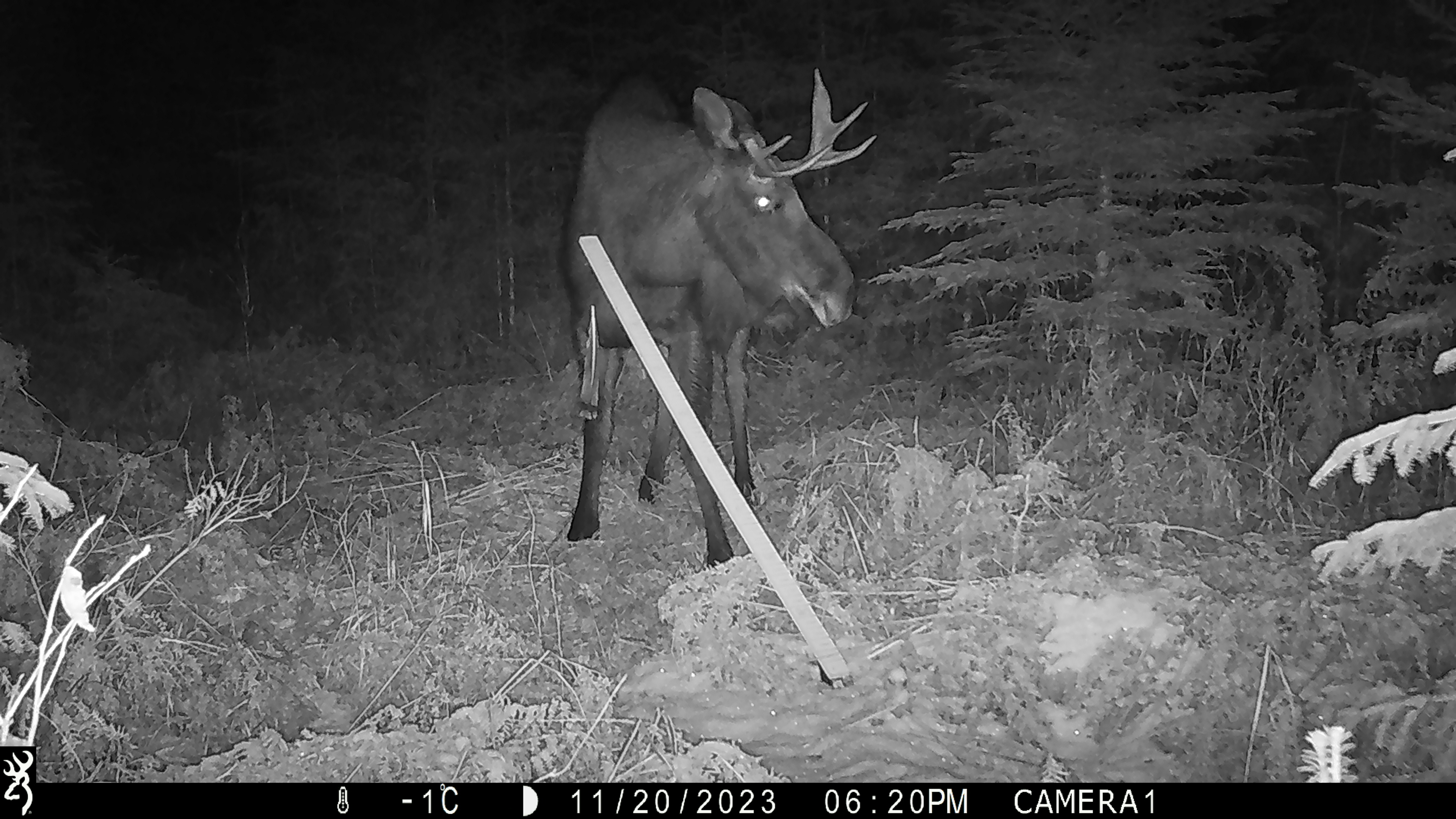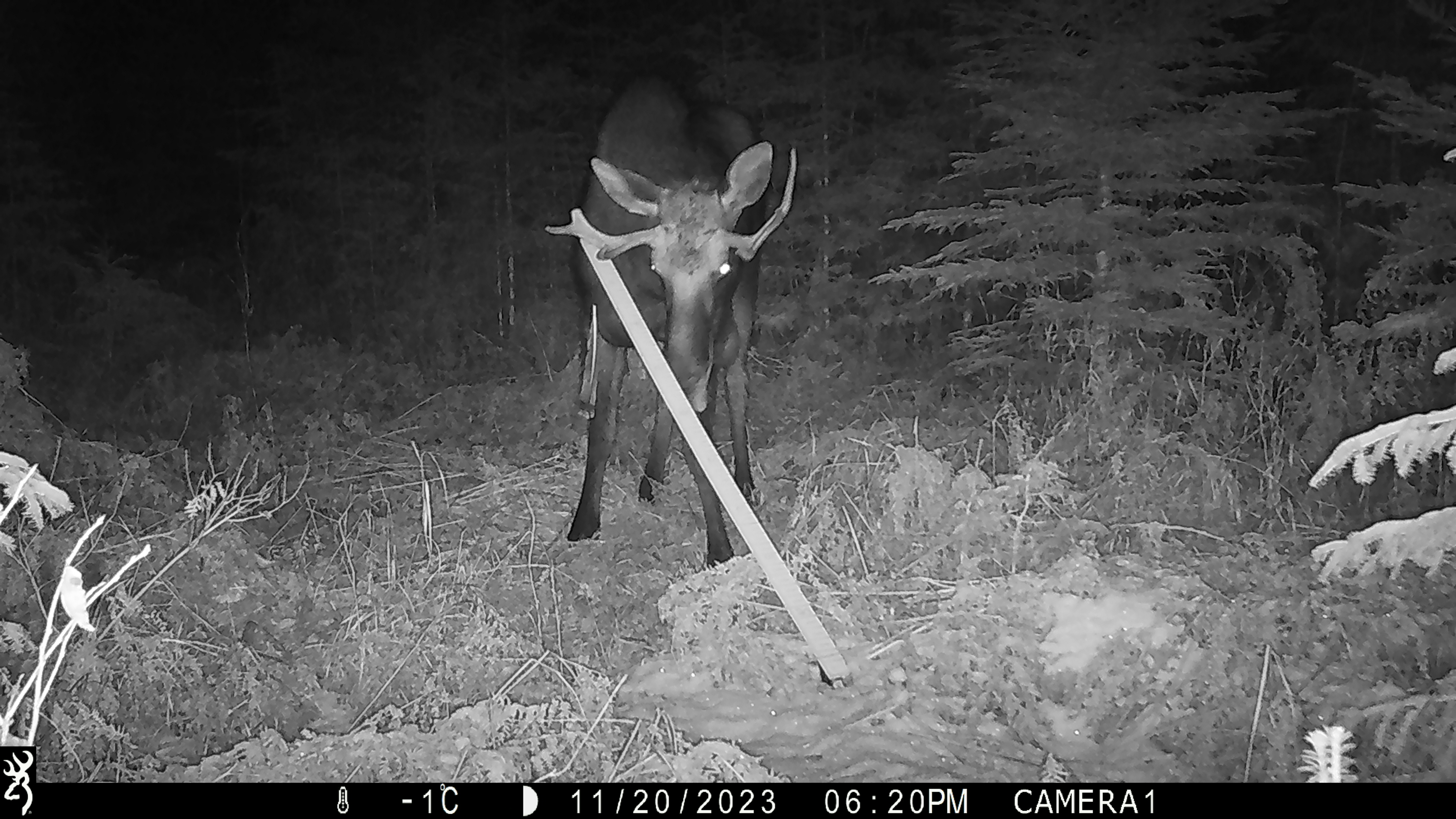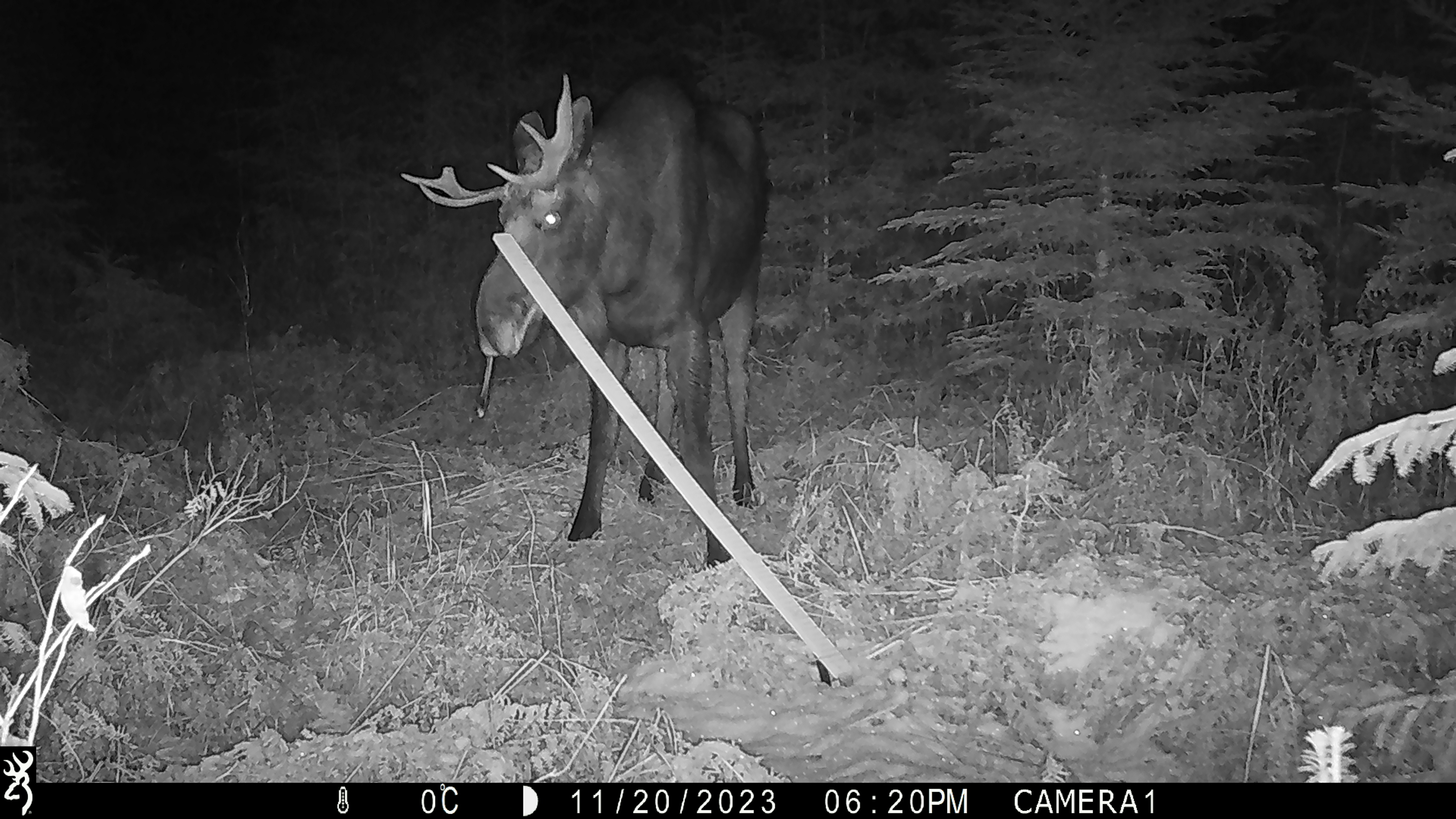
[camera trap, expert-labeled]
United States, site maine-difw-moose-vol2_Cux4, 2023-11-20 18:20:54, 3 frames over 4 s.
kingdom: Animalia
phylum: Chordata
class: Mammalia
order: Artiodactyla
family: Cervidae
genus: Alces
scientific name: Alces alces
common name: moose